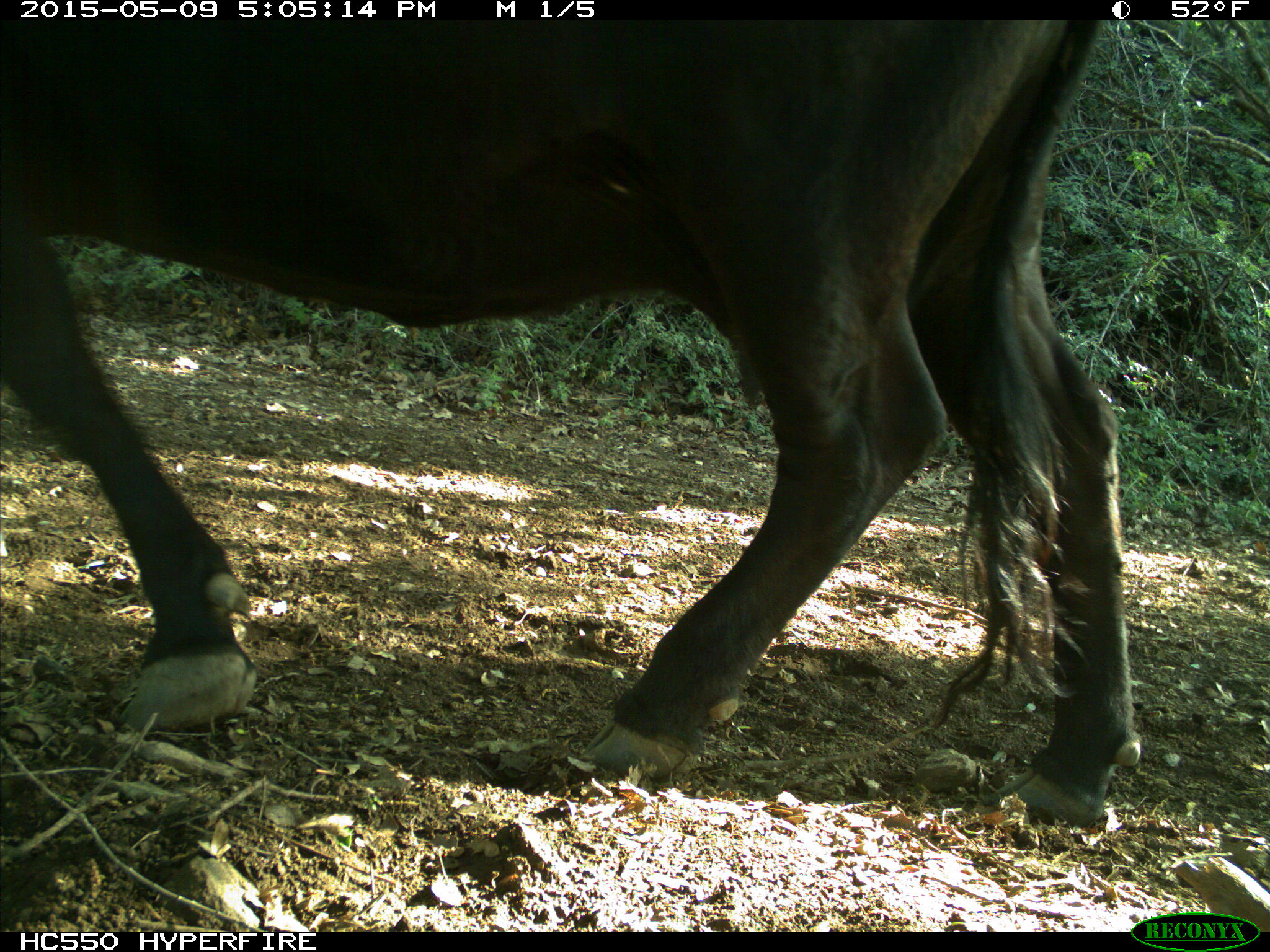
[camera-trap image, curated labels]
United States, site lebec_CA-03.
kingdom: Animalia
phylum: Chordata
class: Mammalia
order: Artiodactyla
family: Bovidae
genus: Bos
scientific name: Bos taurus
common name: domestic cow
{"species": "Bos taurus (domestic cow)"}